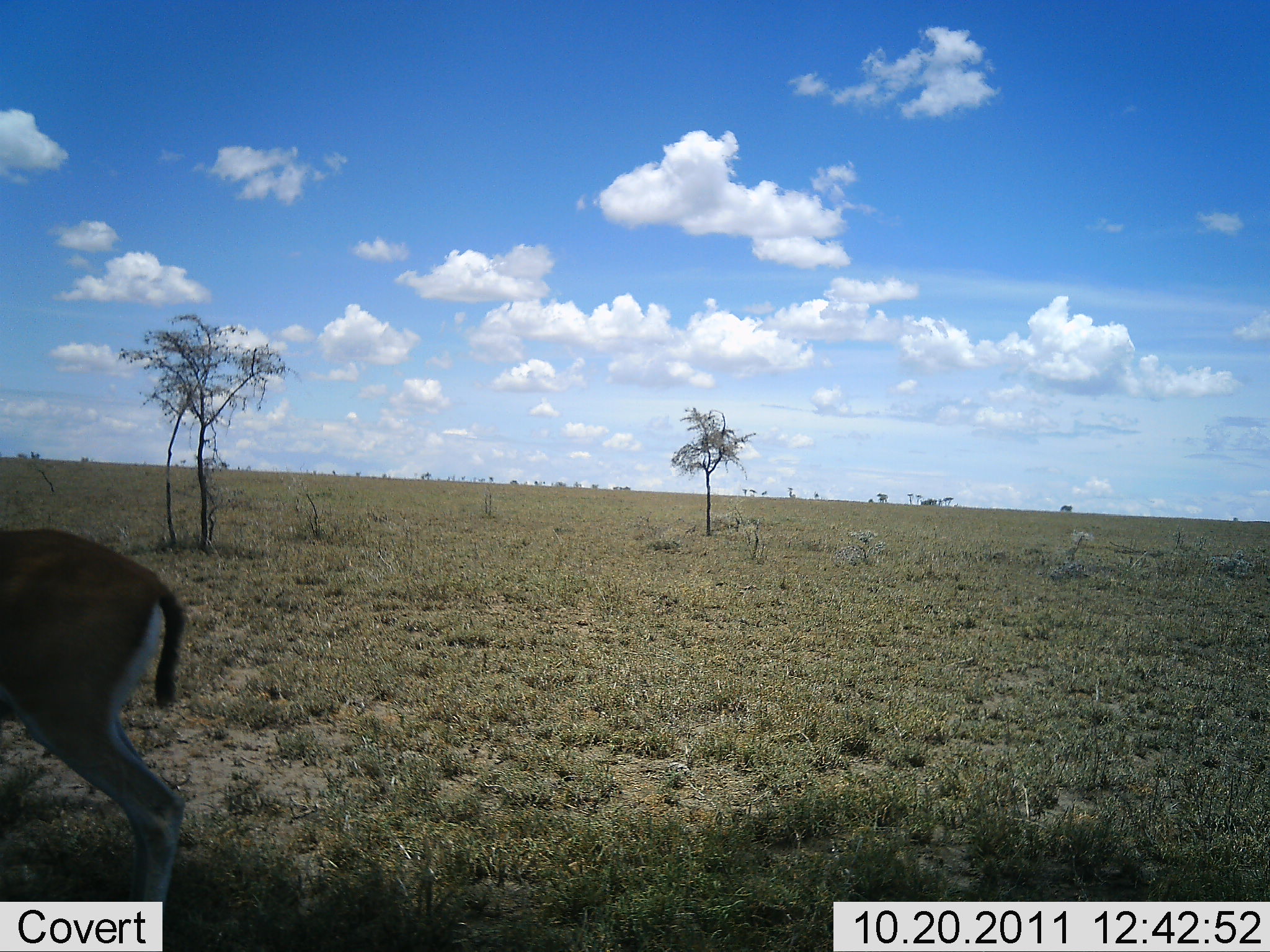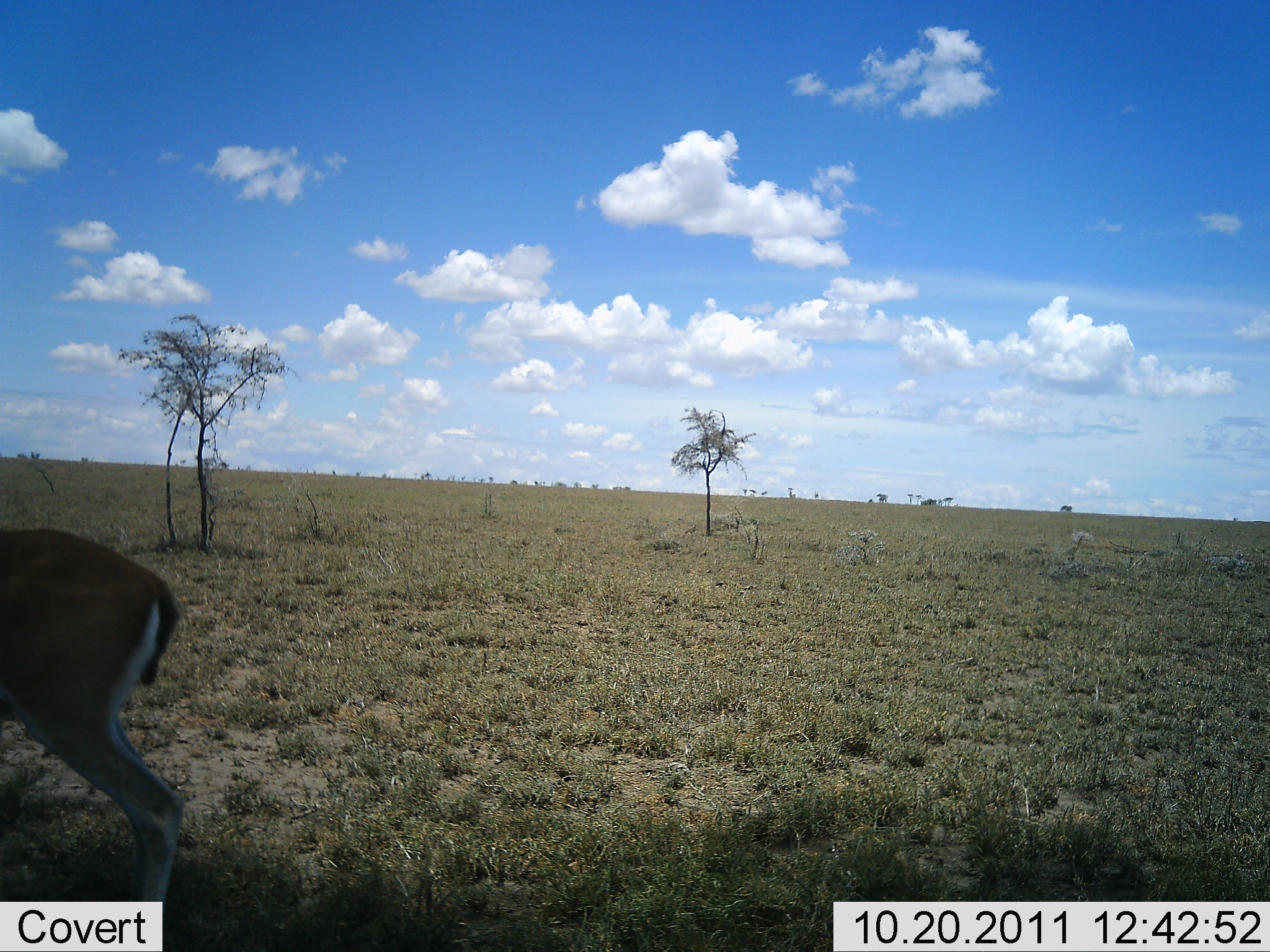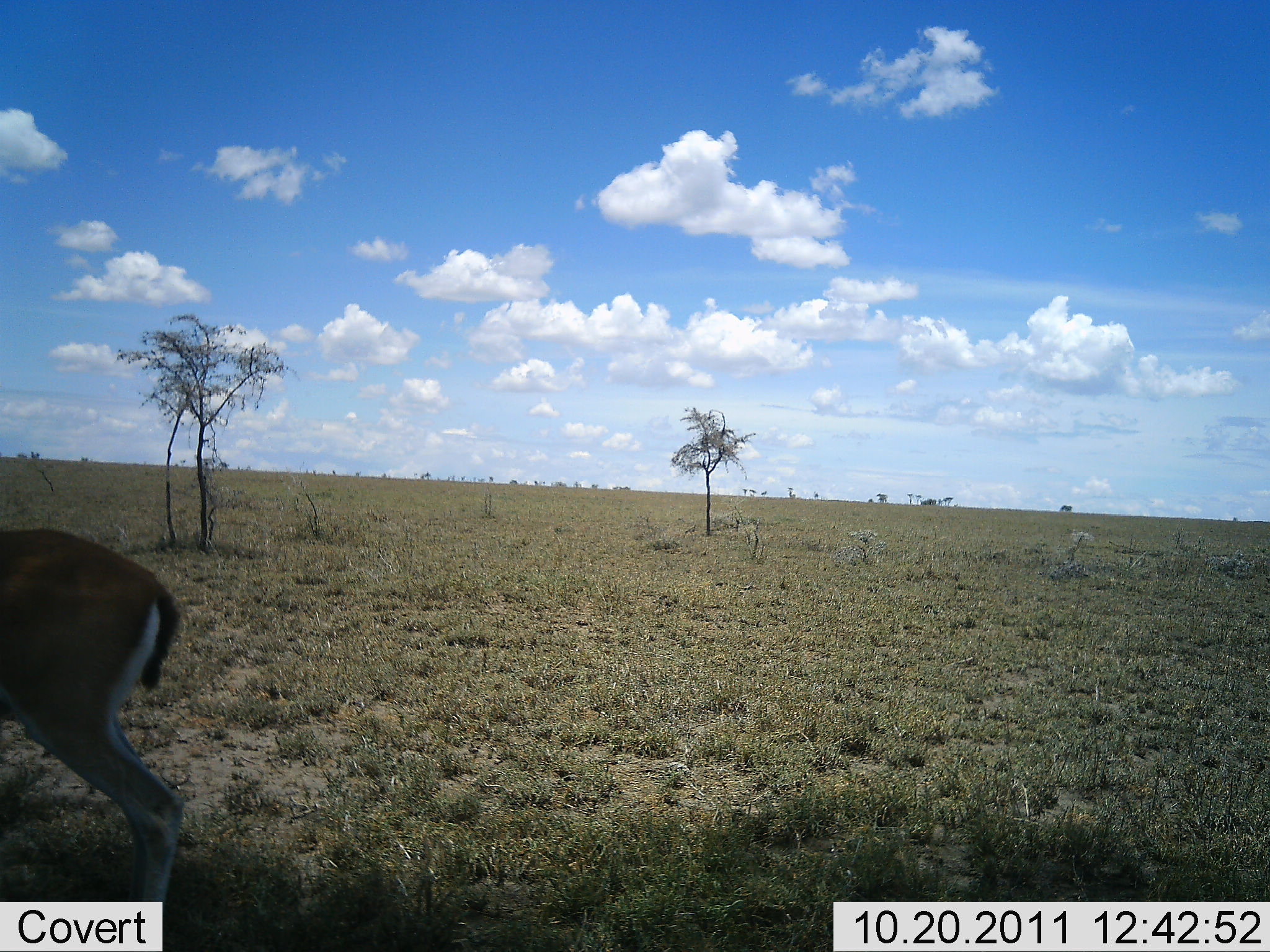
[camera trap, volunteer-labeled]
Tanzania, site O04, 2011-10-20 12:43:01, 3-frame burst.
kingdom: Animalia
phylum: Chordata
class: Mammalia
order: Artiodactyla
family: Bovidae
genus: Eudorcas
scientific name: Eudorcas thomsonii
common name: thomson's gazelle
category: gazellethomsons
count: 1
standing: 90%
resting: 0%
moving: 10%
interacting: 0%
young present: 0%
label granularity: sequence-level